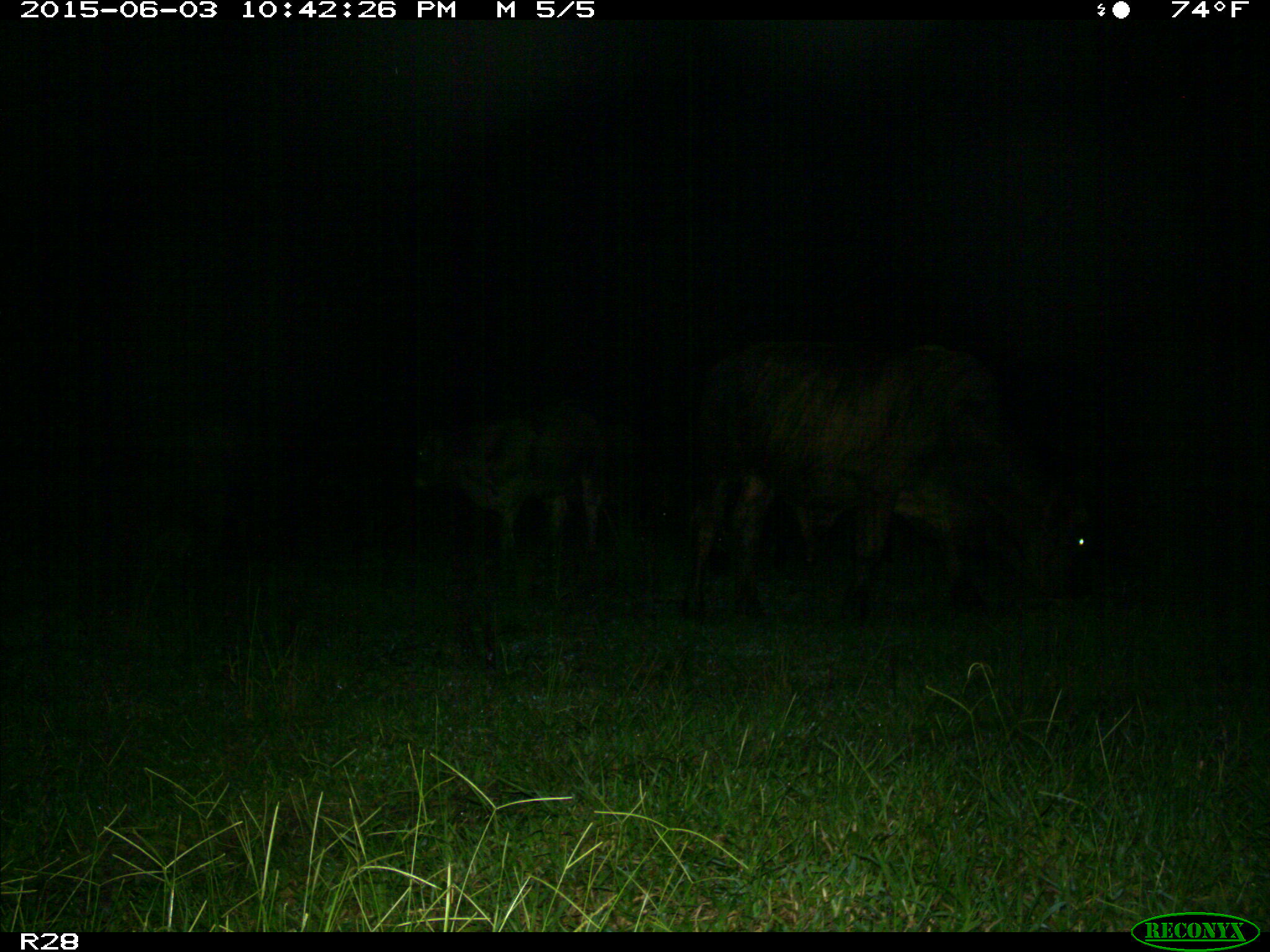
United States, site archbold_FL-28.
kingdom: Animalia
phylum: Chordata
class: Mammalia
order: Artiodactyla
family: Bovidae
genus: Bos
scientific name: Bos taurus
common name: domestic cow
Bos taurus (domestic cow).